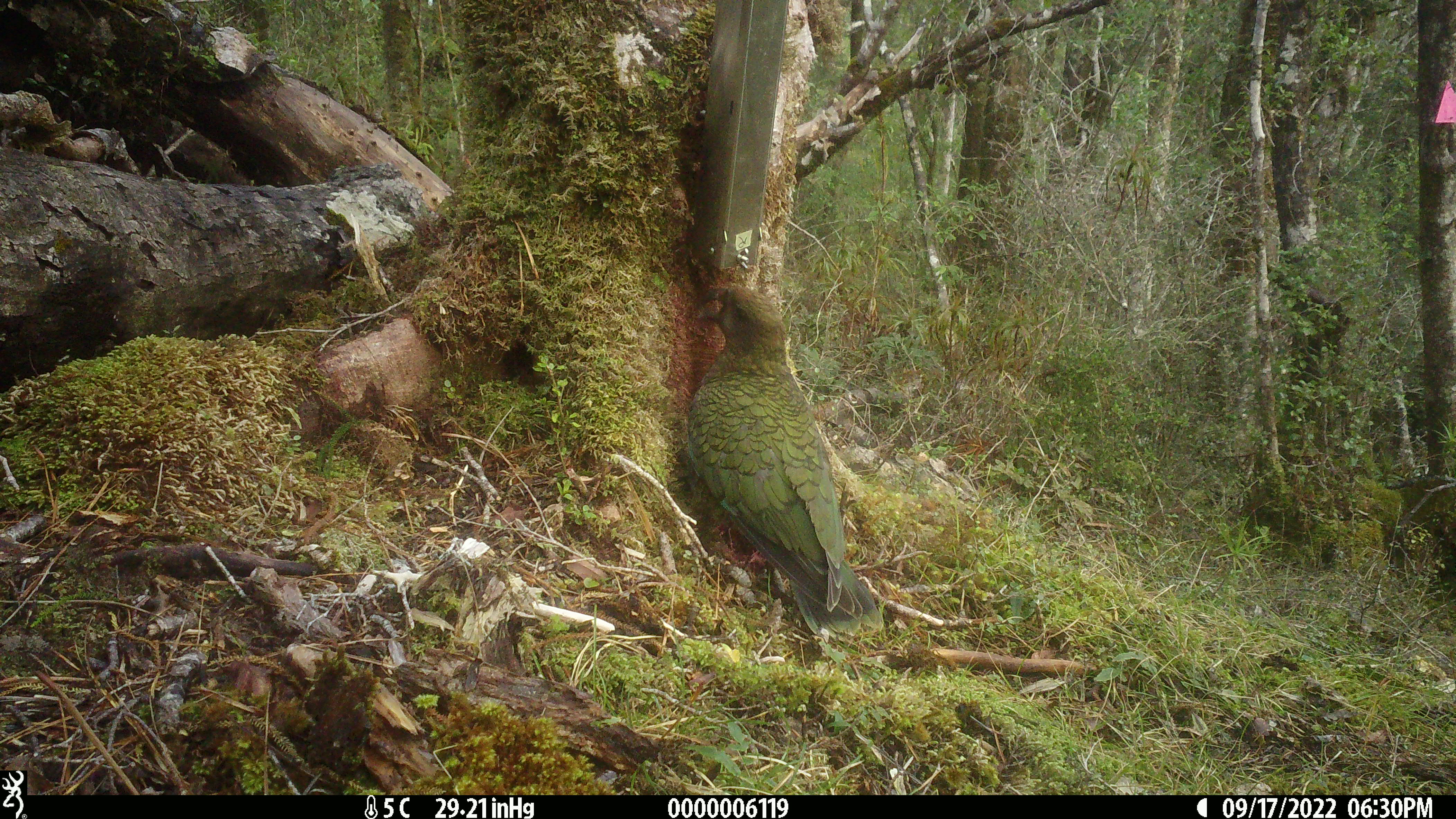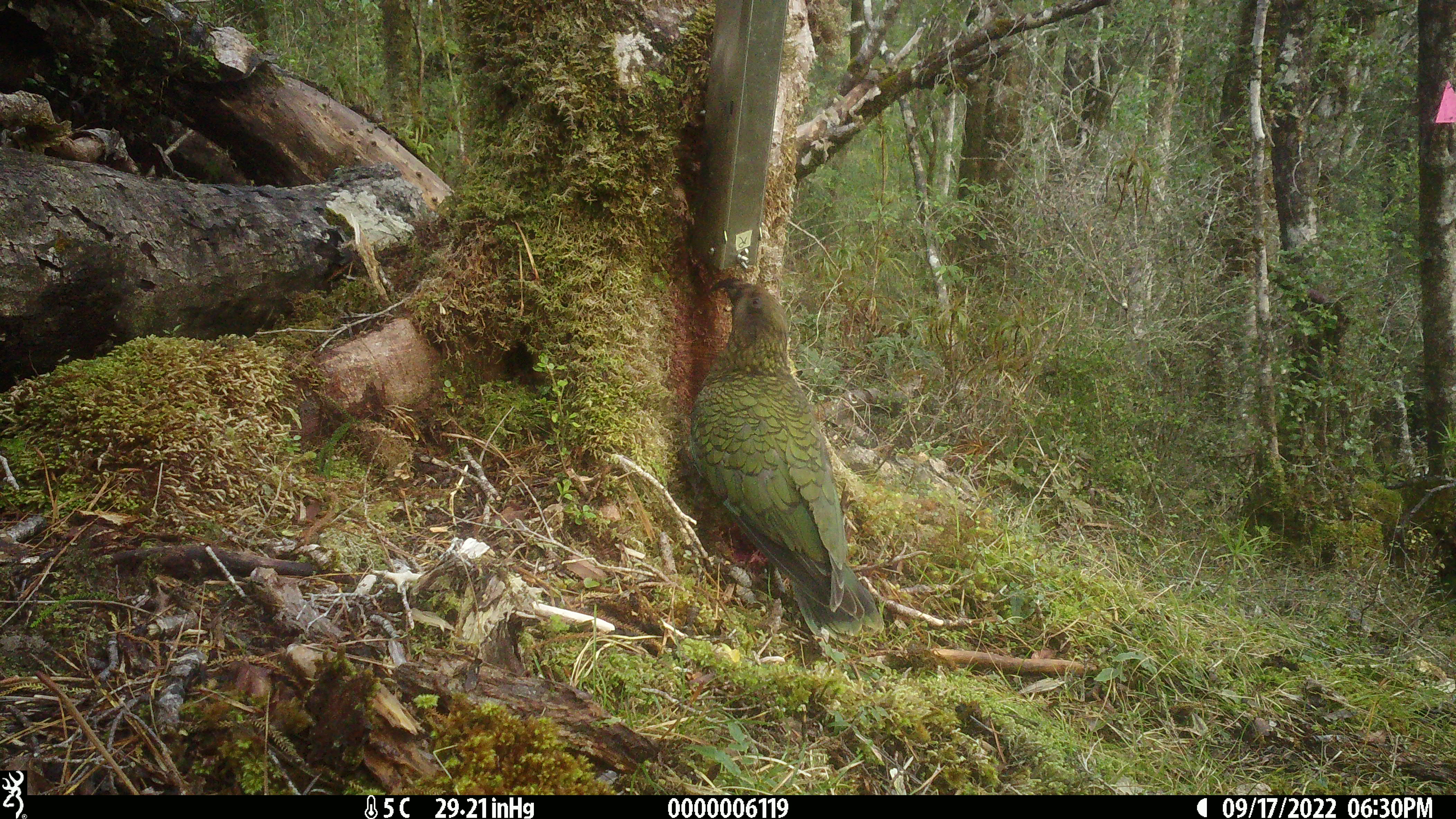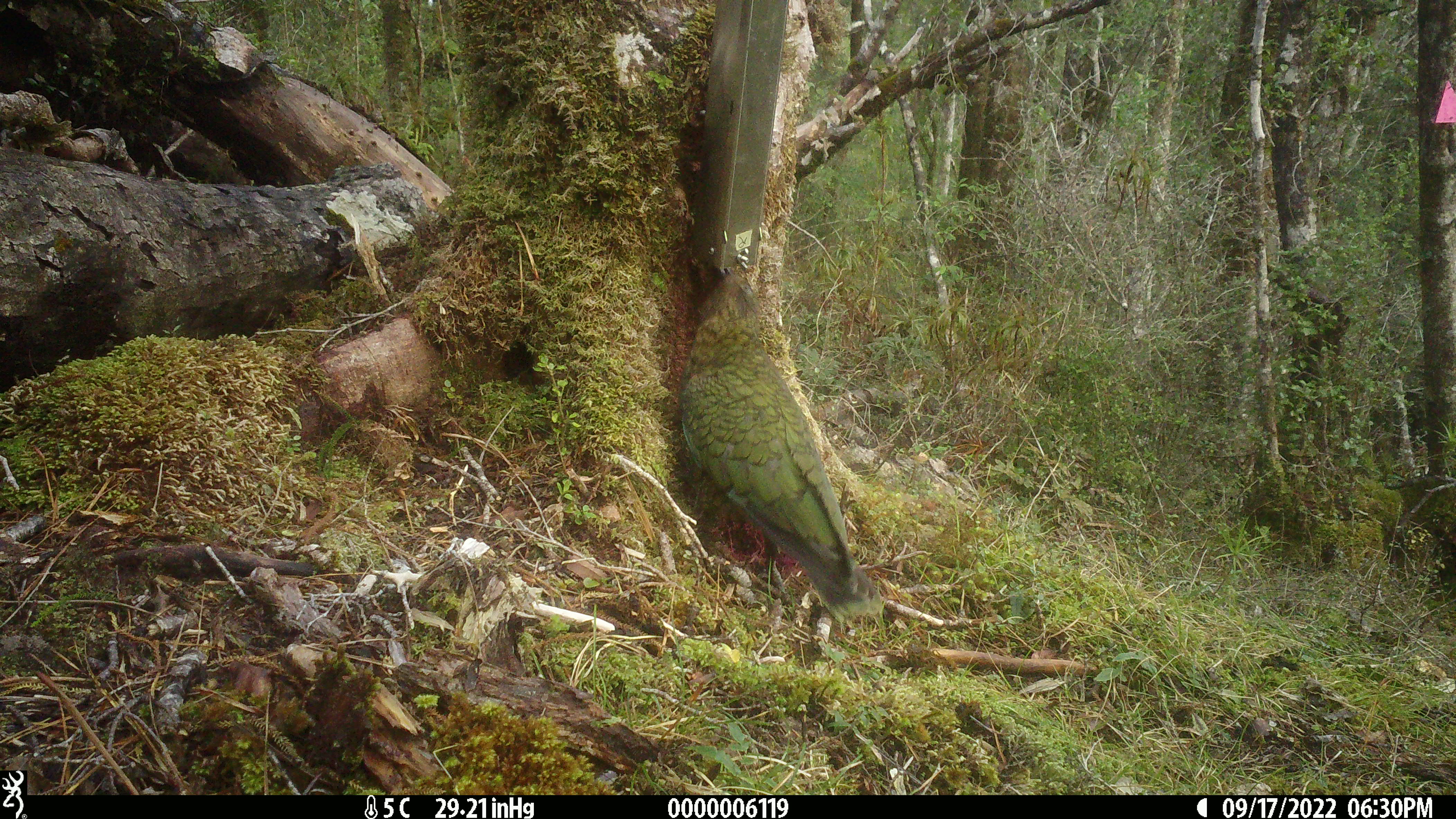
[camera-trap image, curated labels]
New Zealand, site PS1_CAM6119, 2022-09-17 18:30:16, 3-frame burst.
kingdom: Animalia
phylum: Chordata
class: Aves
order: Psittaciformes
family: Strigopidae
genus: Nestor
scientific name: Nestor notabilis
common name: kea